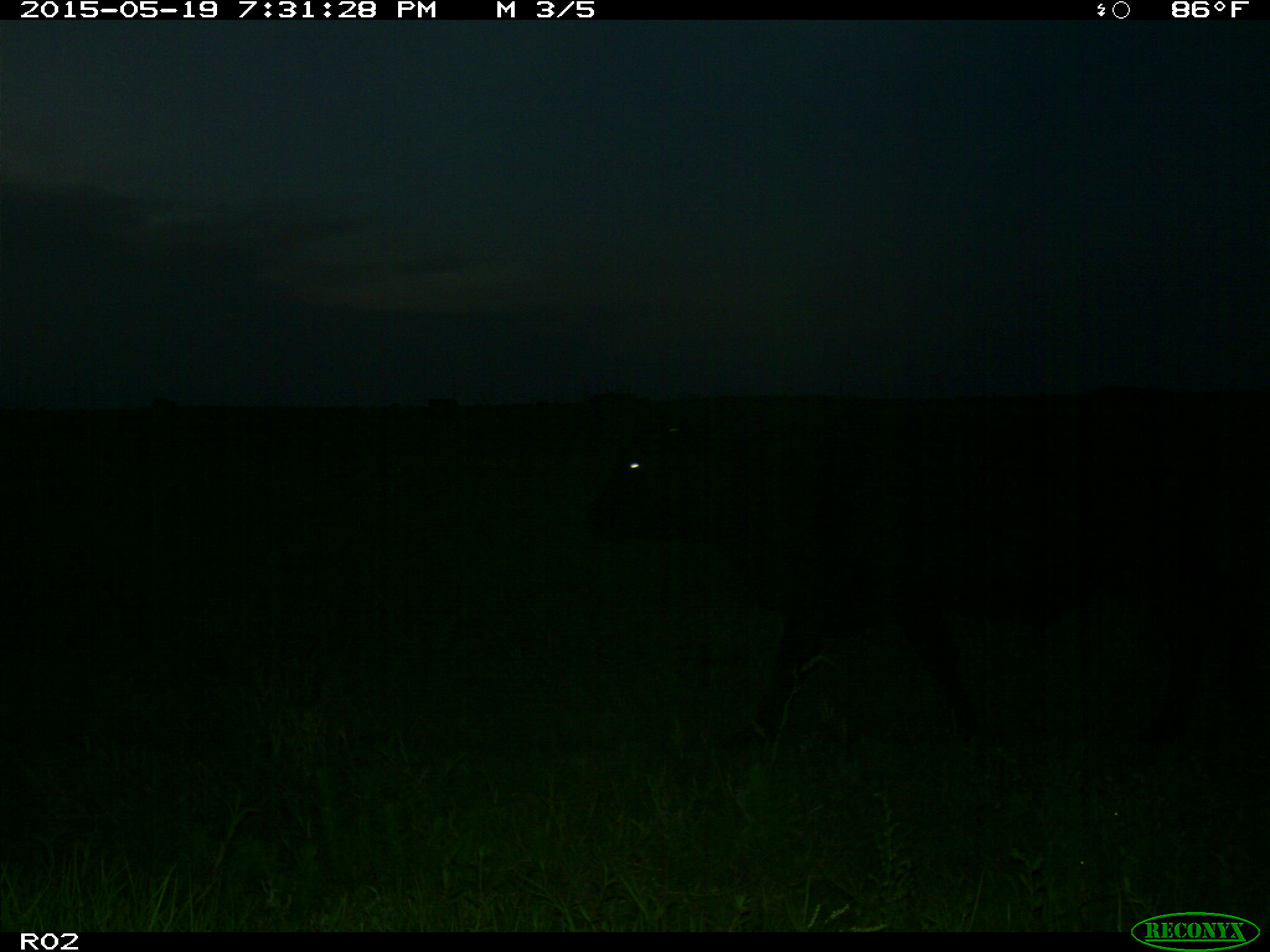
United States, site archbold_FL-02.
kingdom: Animalia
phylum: Chordata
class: Mammalia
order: Artiodactyla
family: Bovidae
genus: Bos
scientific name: Bos taurus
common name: domestic cow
Bos taurus (domestic cow).